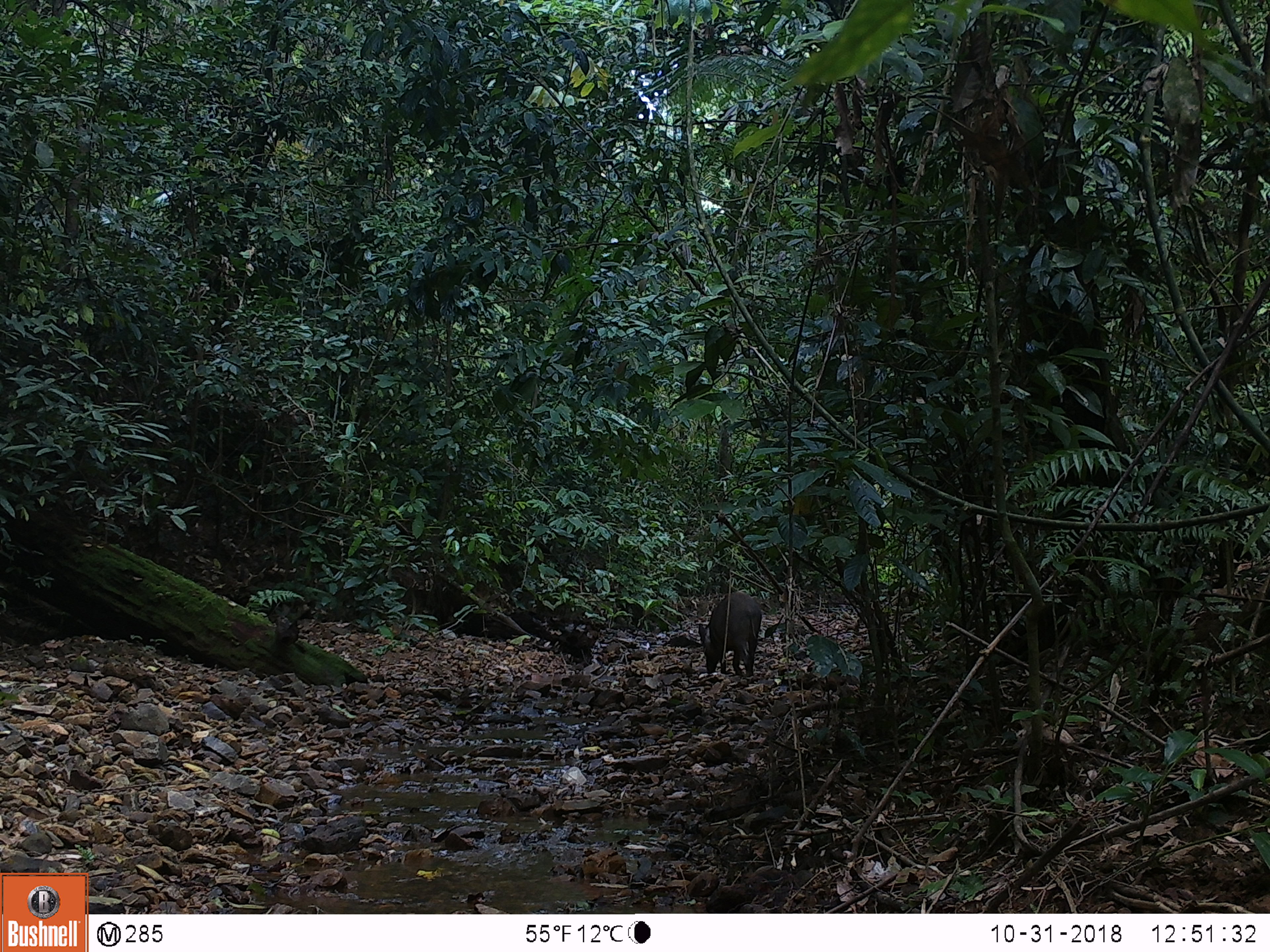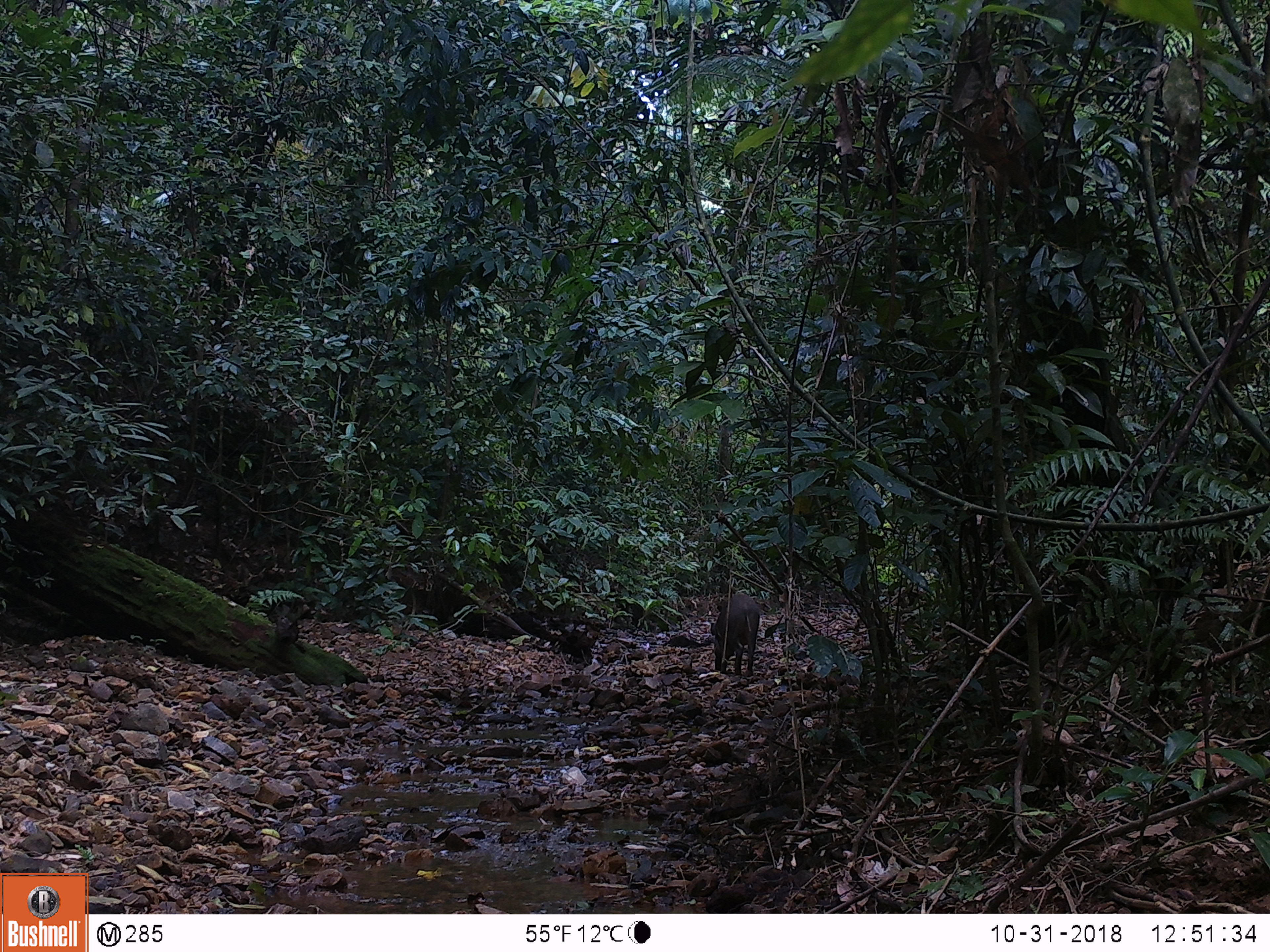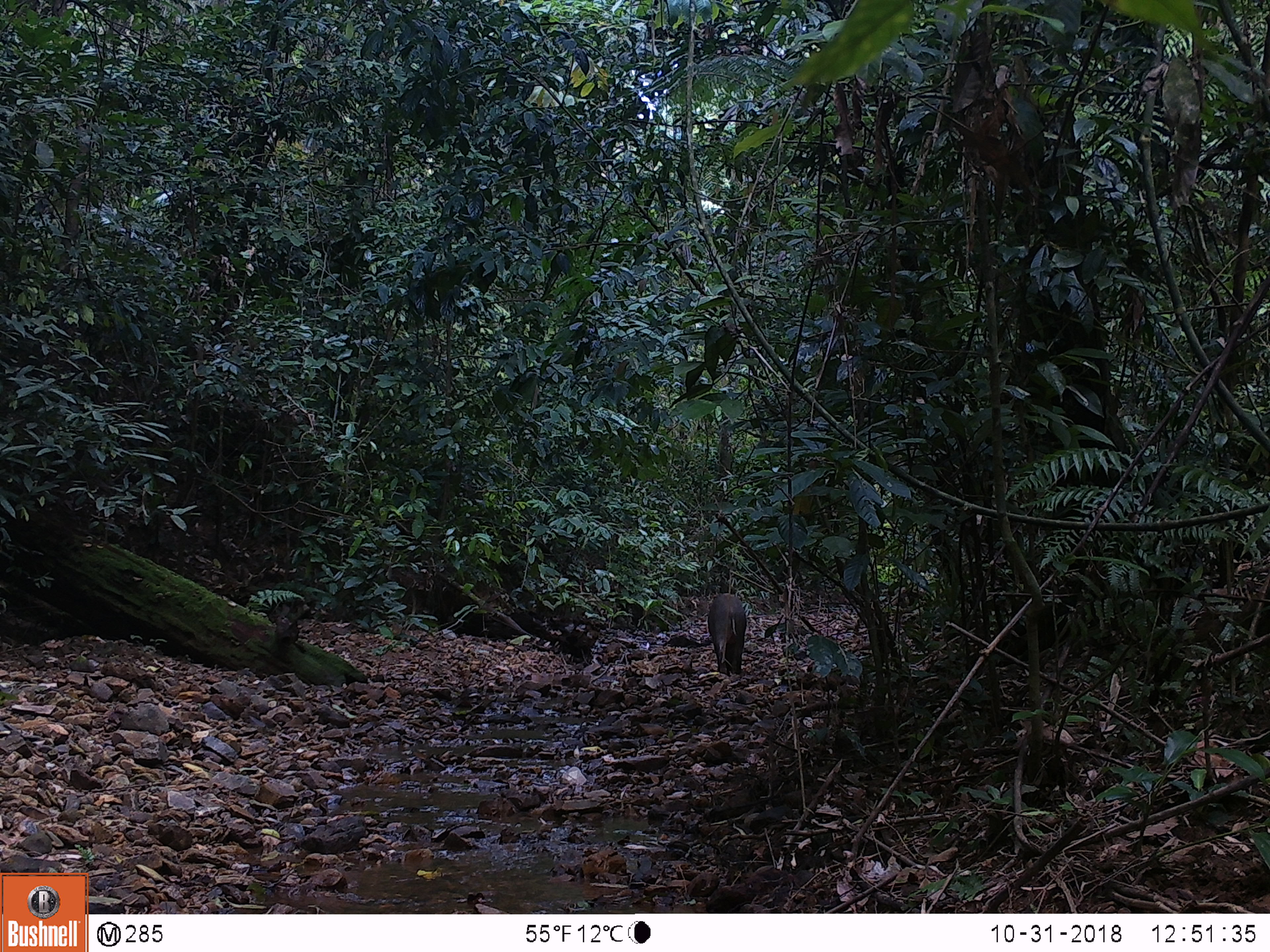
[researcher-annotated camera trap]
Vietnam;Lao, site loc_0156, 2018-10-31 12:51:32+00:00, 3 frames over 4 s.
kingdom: Animalia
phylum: Chordata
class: Mammalia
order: Artiodactyla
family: Suidae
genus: Sus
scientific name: Sus scrofa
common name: eurasian wild pig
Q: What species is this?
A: Eurasian wild pig (Sus scrofa).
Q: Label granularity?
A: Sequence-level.